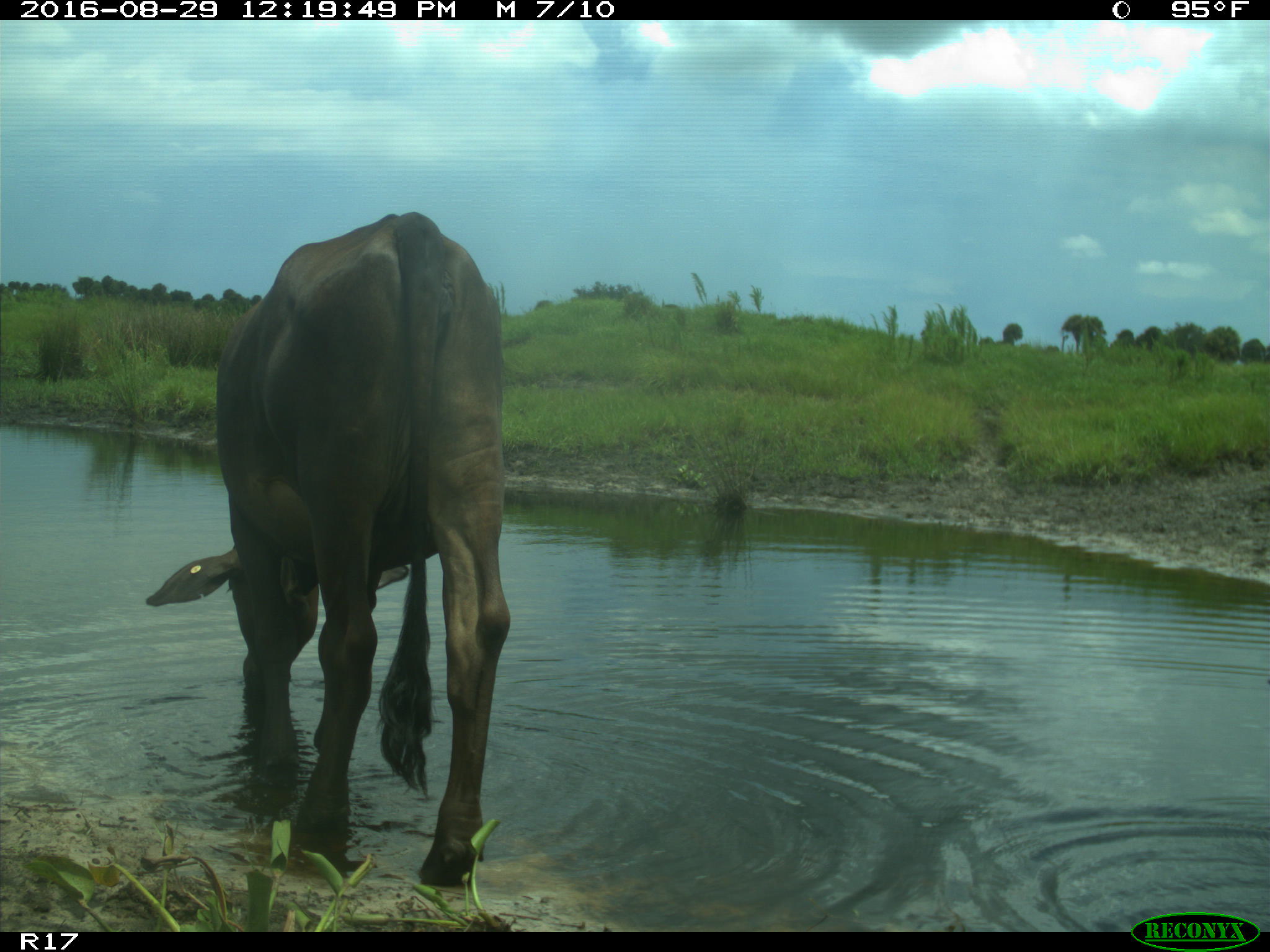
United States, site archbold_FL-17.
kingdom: Animalia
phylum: Chordata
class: Mammalia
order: Artiodactyla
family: Bovidae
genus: Bos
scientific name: Bos taurus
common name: domestic cow